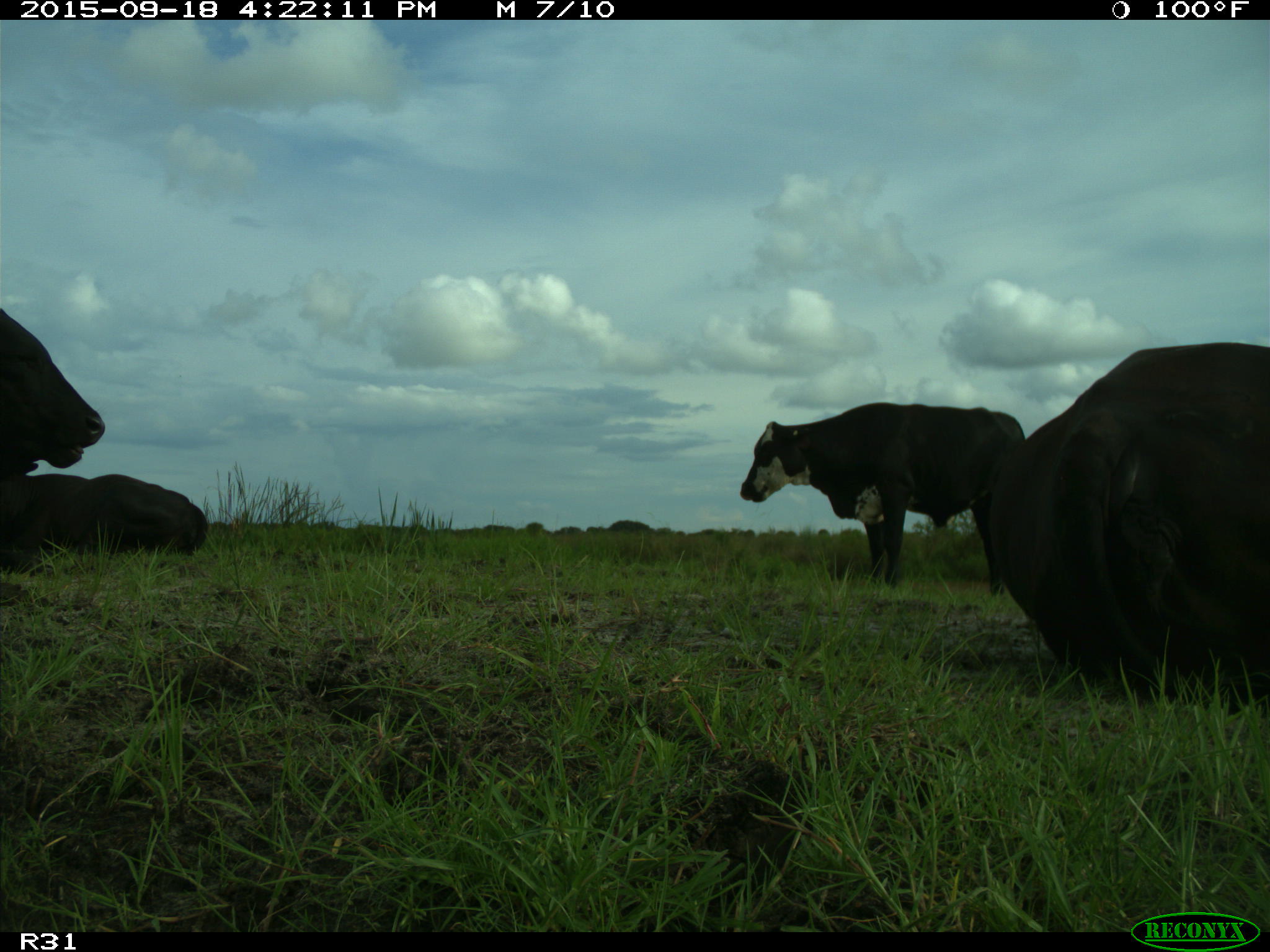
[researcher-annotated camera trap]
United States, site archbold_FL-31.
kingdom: Animalia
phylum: Chordata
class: Mammalia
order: Artiodactyla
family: Bovidae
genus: Bos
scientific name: Bos taurus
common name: domestic cow